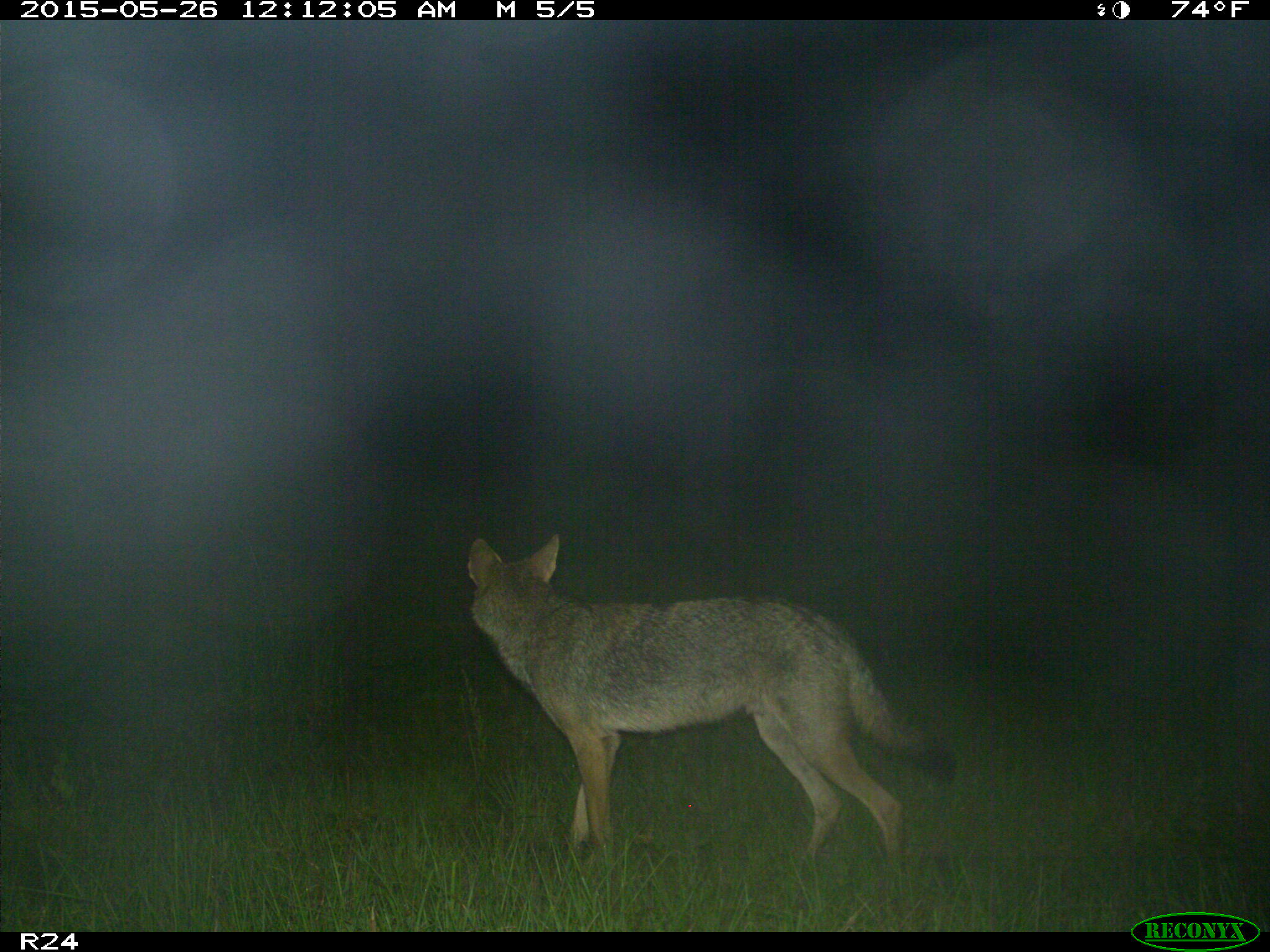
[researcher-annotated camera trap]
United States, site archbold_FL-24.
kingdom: Animalia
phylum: Chordata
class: Mammalia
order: Artiodactyla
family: Suidae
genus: Sus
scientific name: Sus scrofa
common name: wild boar